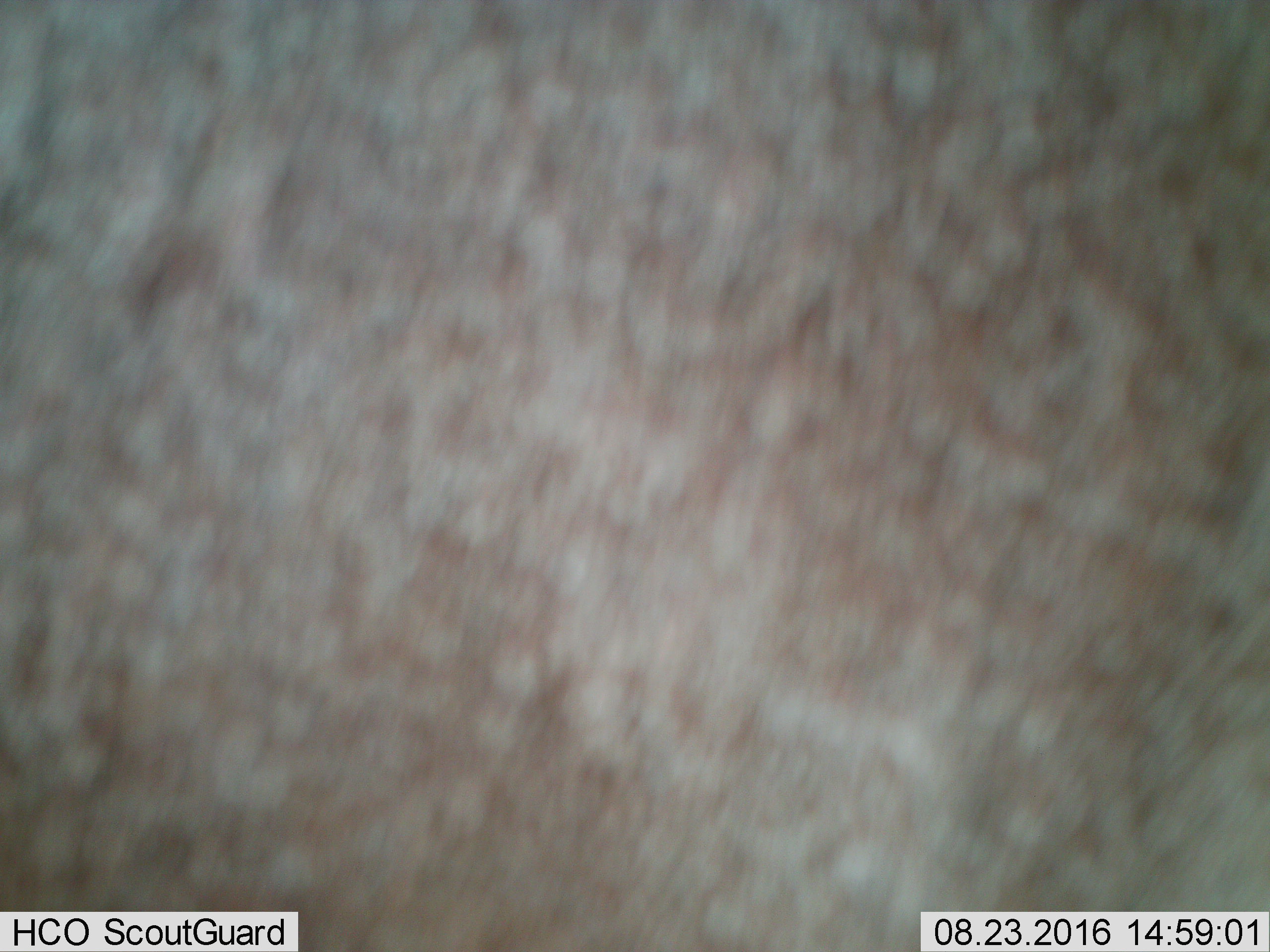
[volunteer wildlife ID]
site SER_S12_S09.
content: unidentified animal